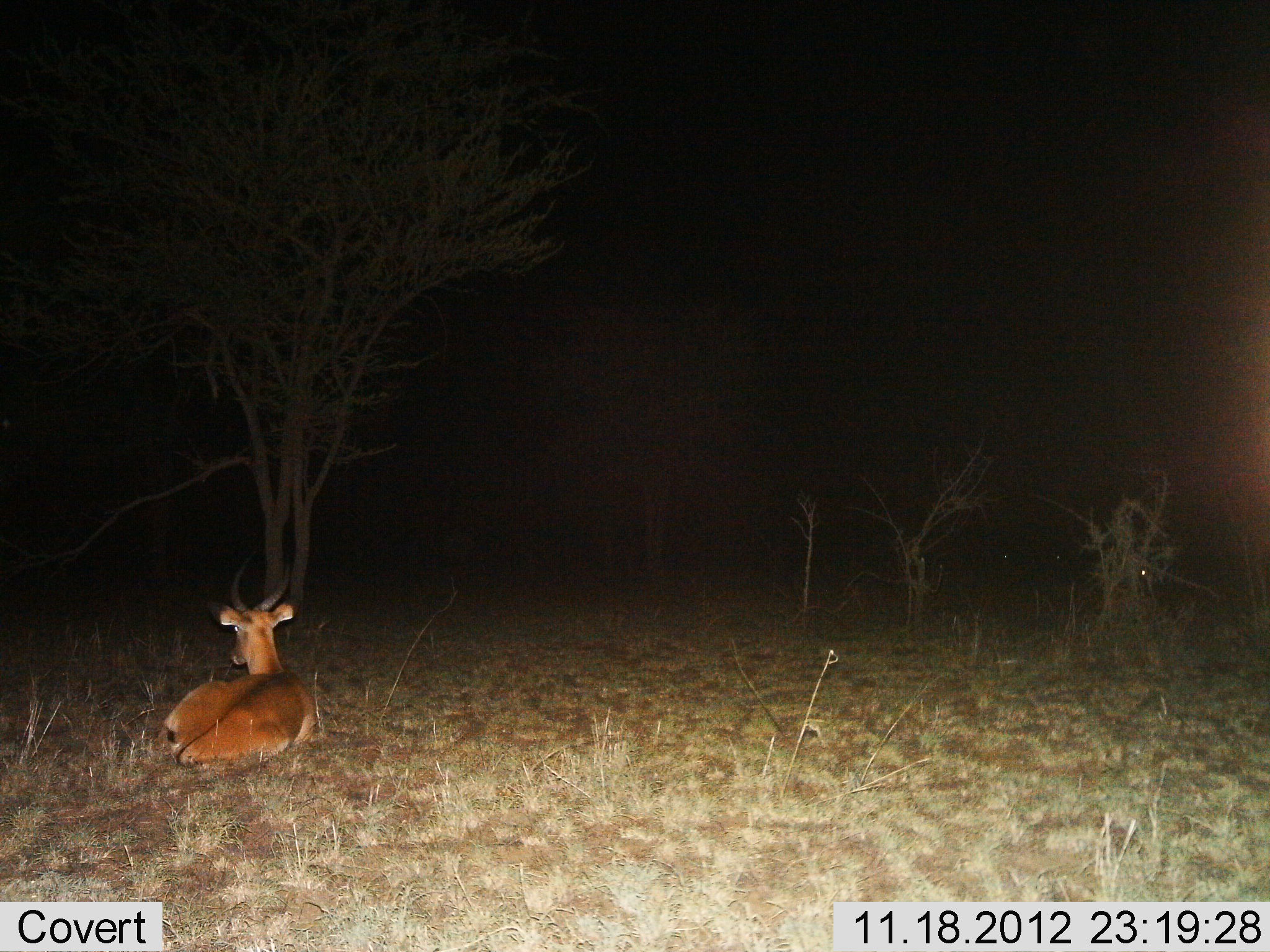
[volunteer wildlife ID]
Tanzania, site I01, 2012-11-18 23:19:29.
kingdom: Animalia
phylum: Chordata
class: Mammalia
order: Artiodactyla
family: Bovidae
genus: Aepyceros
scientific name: Aepyceros melampus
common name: impala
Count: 1.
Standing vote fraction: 10%.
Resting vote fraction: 100%.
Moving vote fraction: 0%.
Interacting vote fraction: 0%.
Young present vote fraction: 0%.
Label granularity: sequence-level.